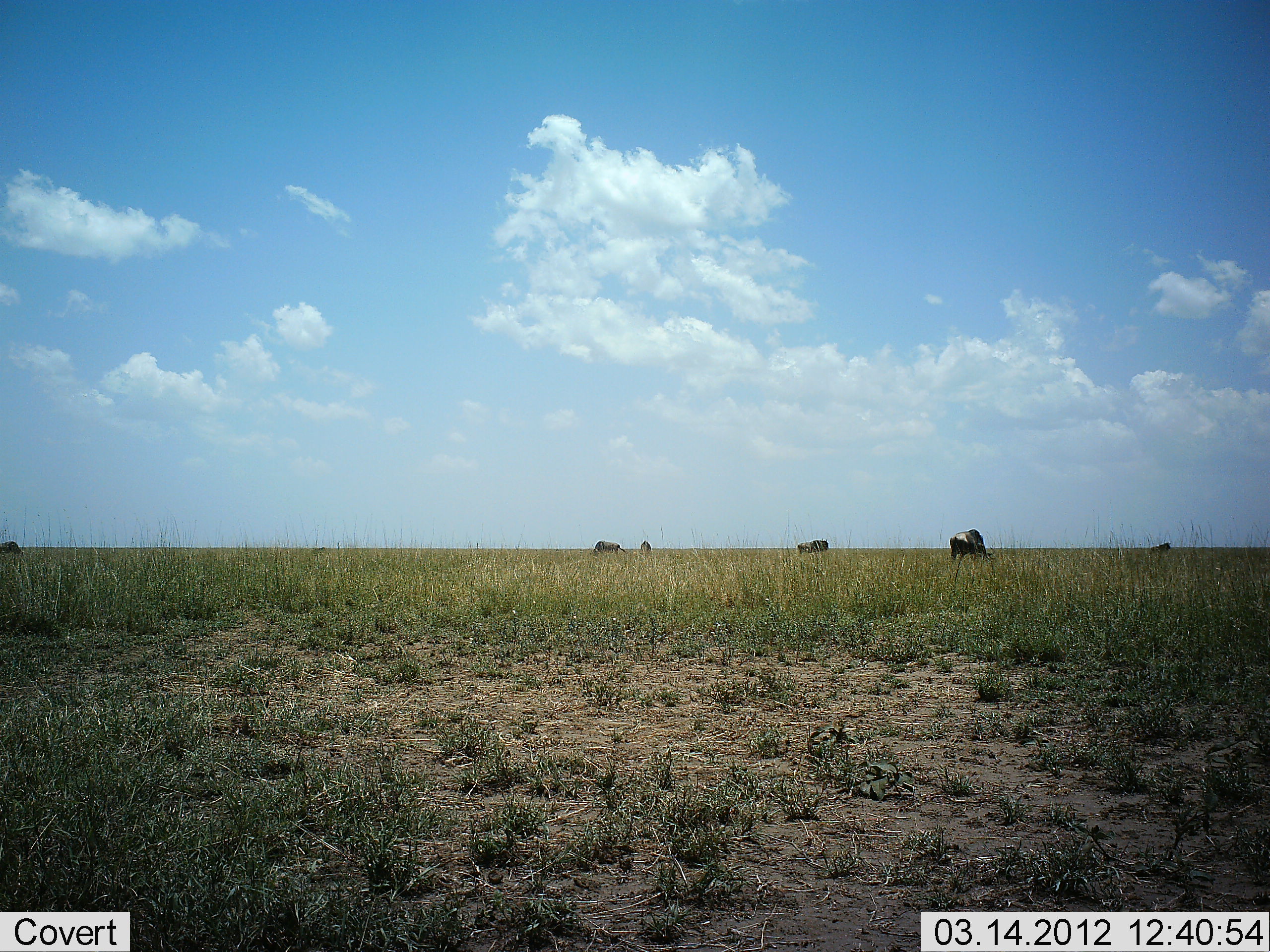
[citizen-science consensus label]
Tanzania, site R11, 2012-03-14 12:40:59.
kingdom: Animalia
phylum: Chordata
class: Mammalia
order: Artiodactyla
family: Bovidae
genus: Connochaetes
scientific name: Connochaetes taurinus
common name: blue wildebeest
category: wildebeest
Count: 6.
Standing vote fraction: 46%.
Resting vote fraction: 0%.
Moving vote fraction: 8%.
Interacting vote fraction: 0%.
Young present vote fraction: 0%.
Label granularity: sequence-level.